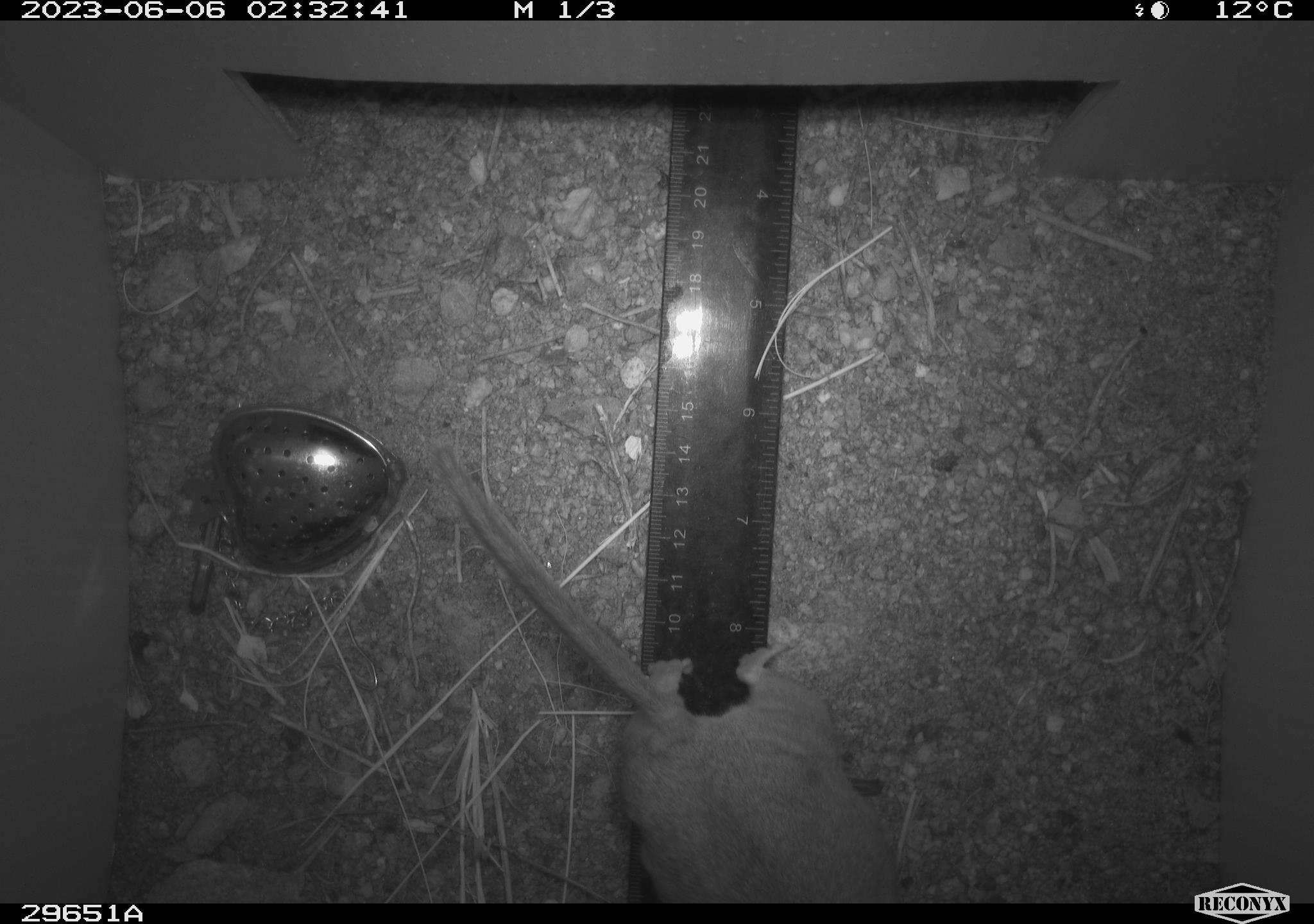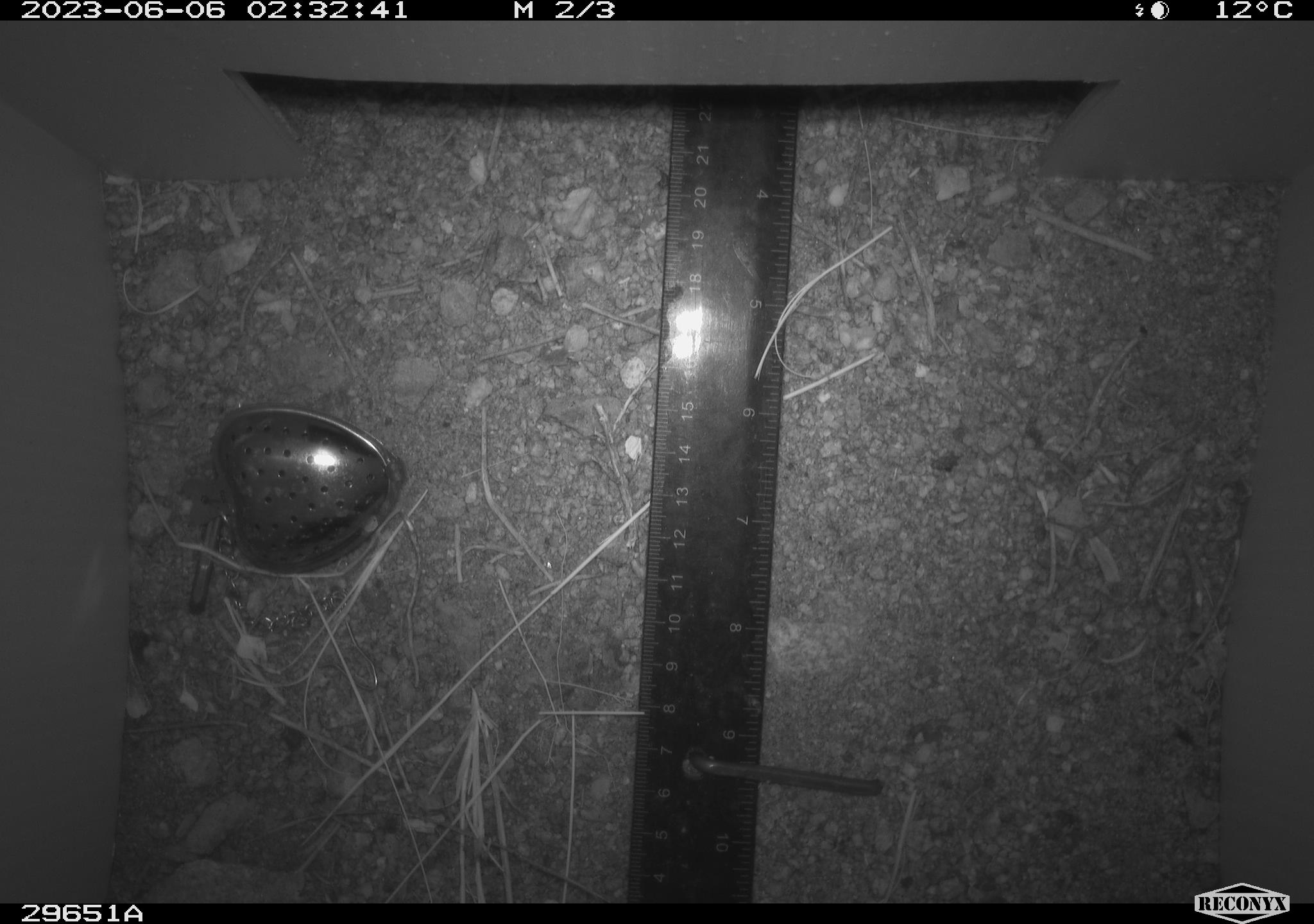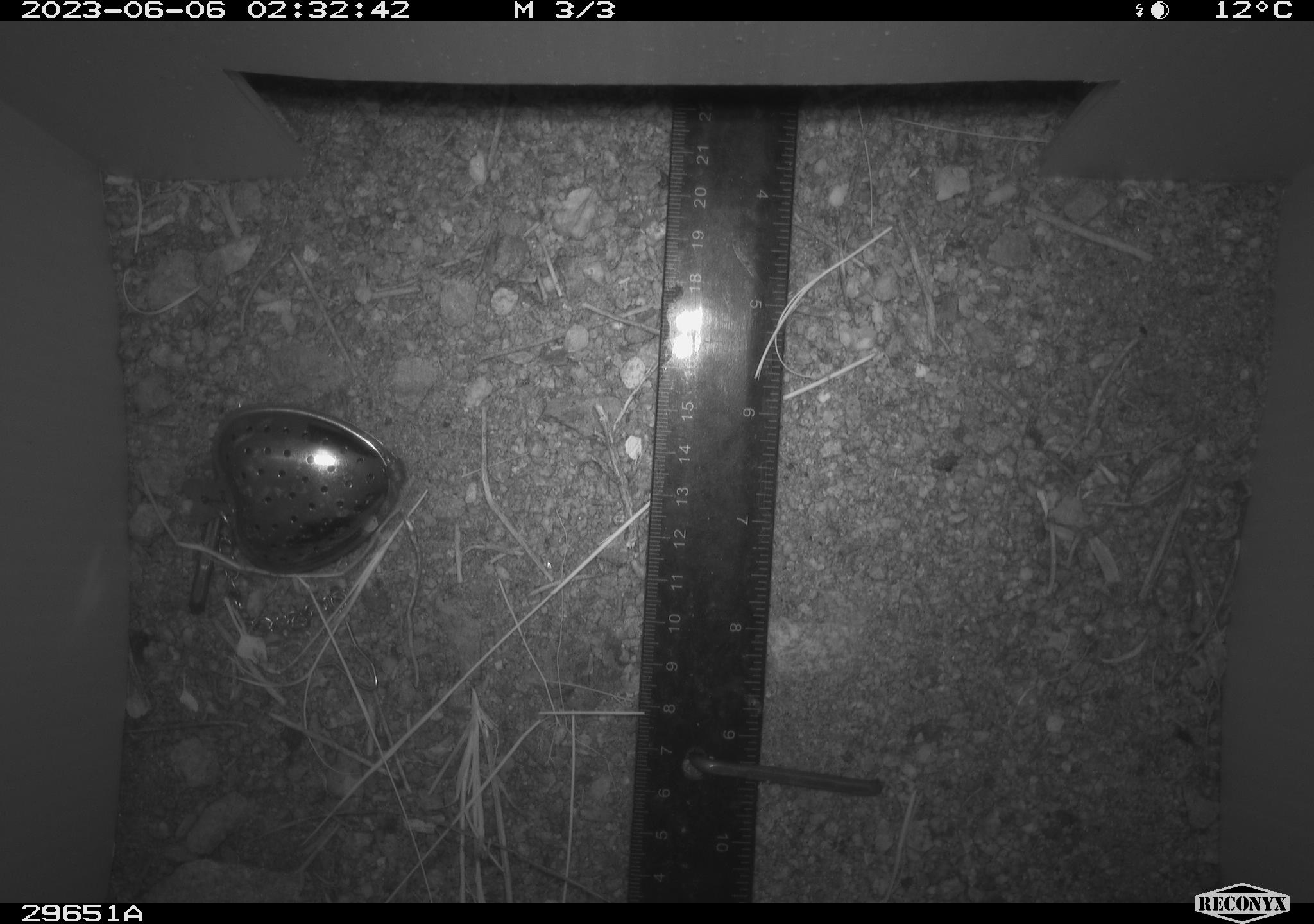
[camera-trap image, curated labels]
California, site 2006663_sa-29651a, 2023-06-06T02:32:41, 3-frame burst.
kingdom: Animalia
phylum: Chordata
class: Mammalia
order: Rodentia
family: Cricetidae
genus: Neotoma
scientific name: Neotoma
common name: pack rat or woodrat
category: neotoma species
Neotoma species (pack rat or woodrat) (Neotoma).